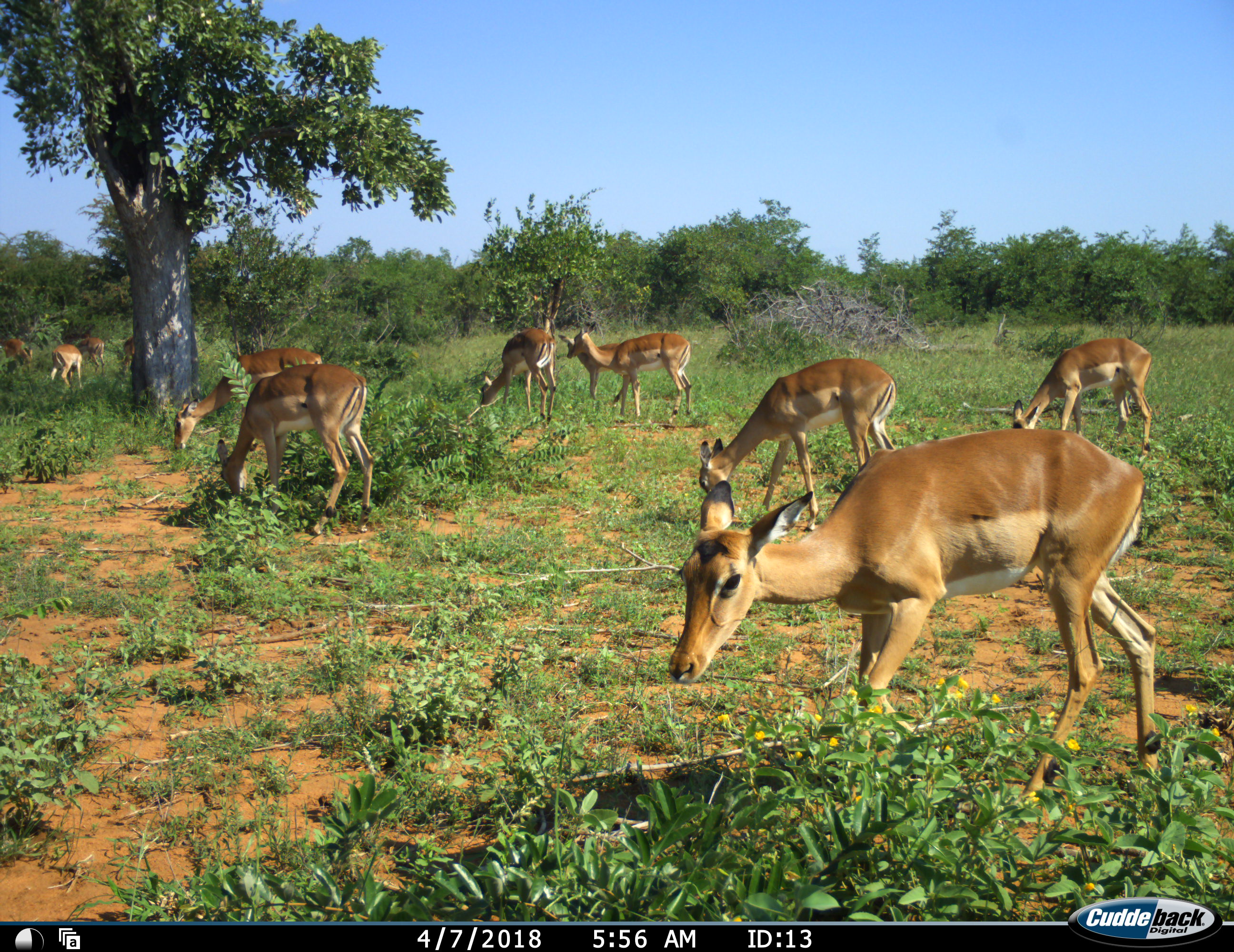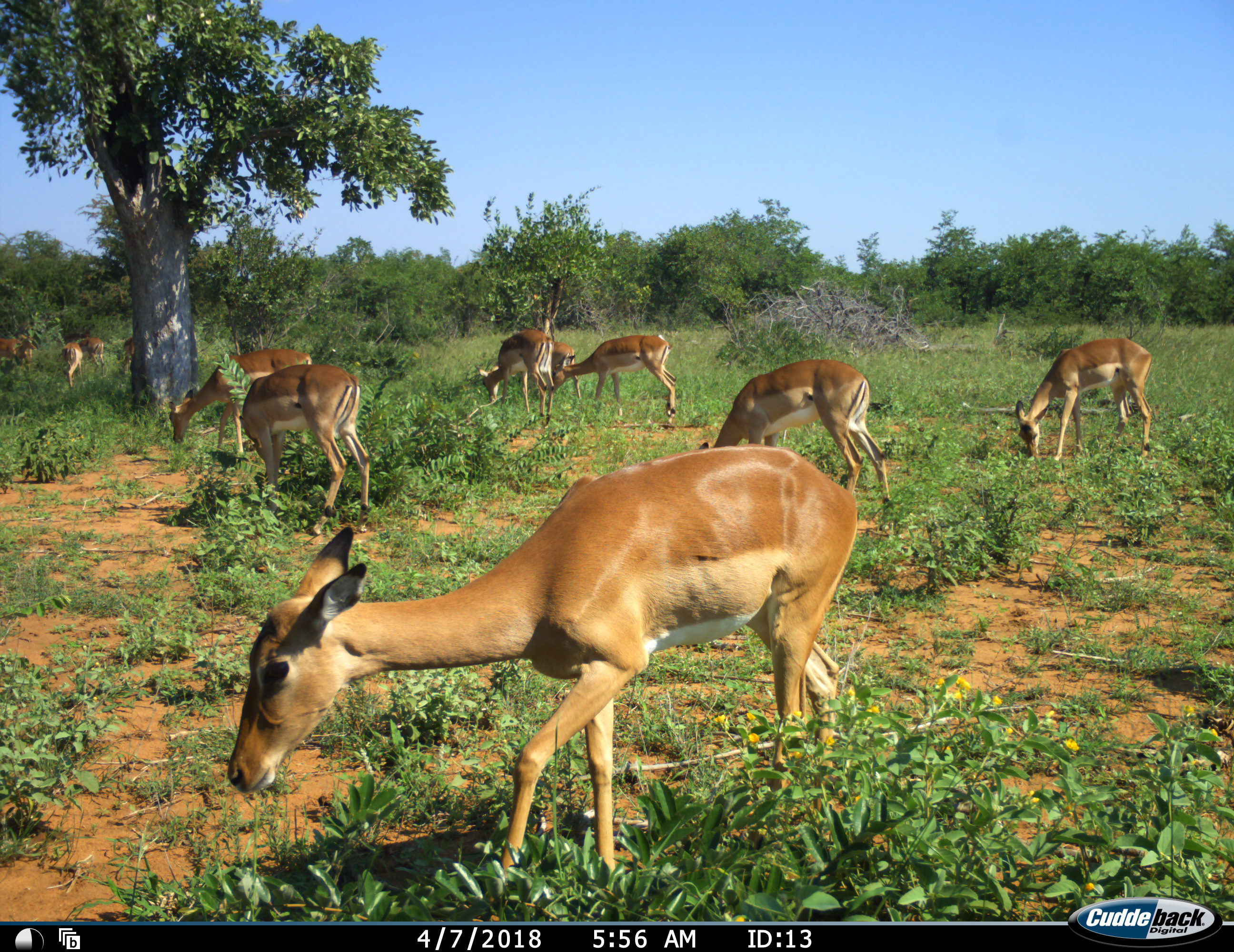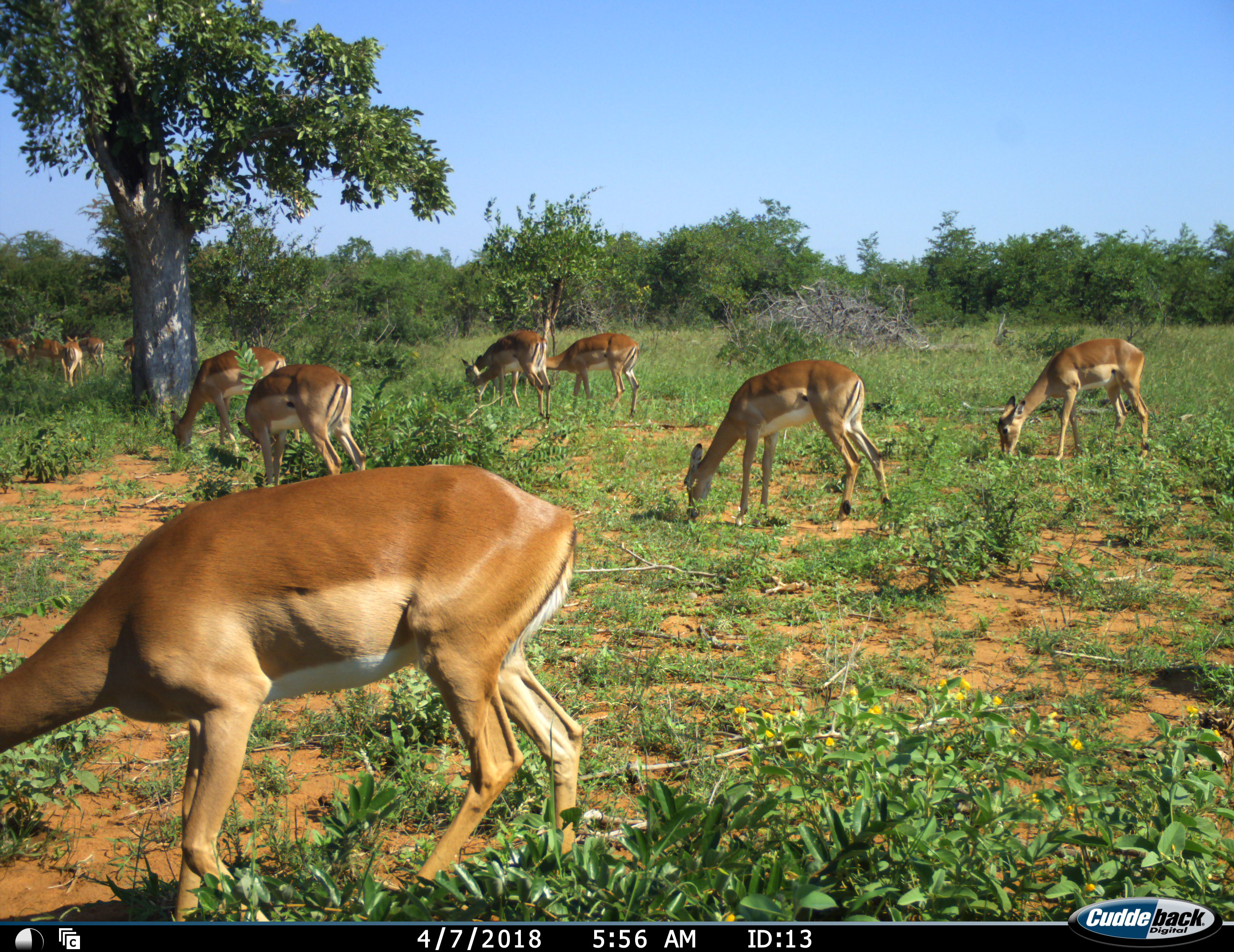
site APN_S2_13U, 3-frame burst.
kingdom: Animalia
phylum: Chordata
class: Mammalia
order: Artiodactyla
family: Bovidae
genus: Aepyceros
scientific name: Aepyceros melampus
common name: impala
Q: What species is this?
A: Impala (Aepyceros melampus).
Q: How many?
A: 11-50.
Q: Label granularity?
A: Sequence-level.